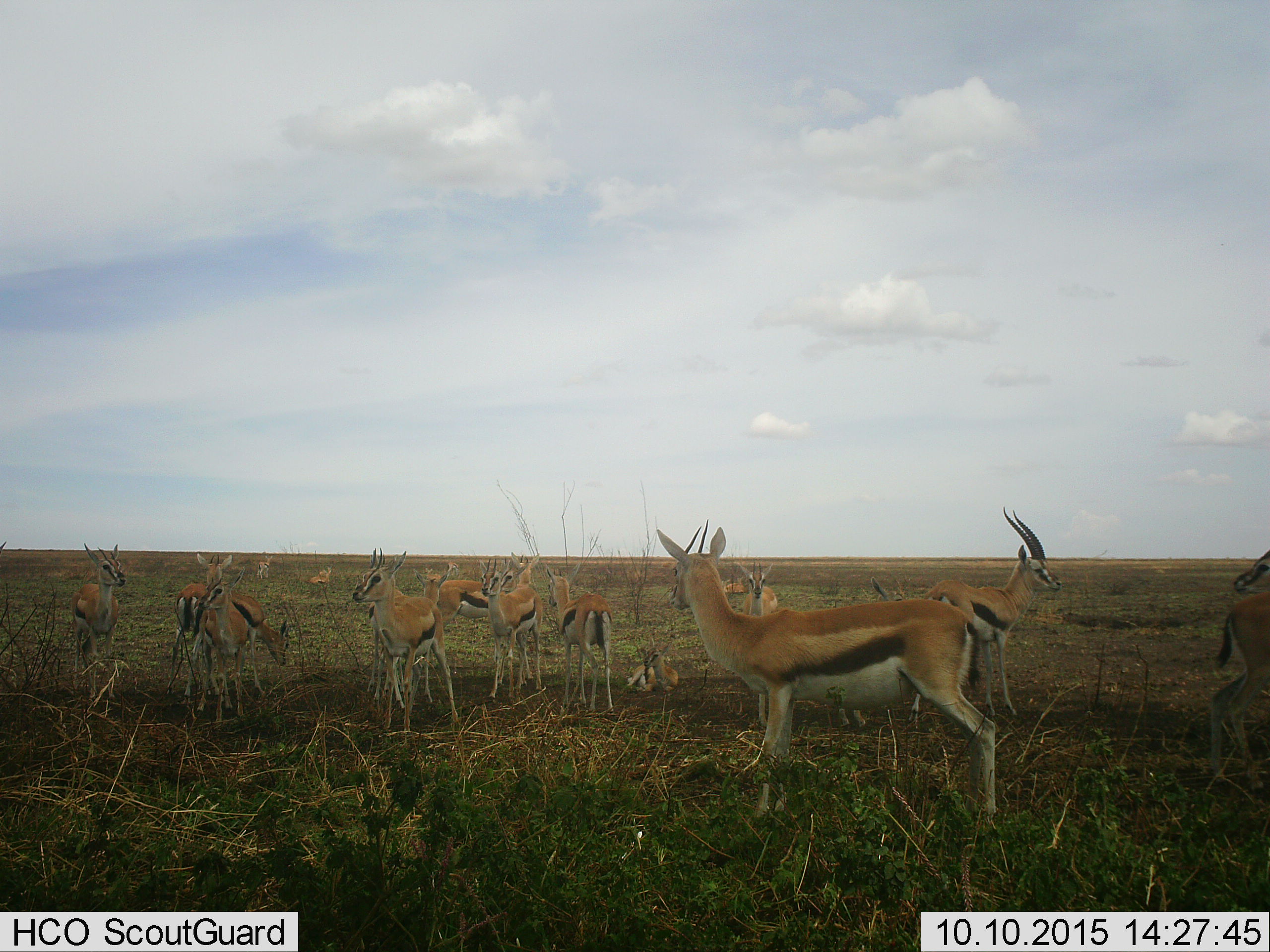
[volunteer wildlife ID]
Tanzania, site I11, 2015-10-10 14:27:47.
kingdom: Animalia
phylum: Chordata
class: Mammalia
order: Artiodactyla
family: Bovidae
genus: Eudorcas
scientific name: Eudorcas thomsonii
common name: thomson's gazelle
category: gazellethomsons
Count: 11-50.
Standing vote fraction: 100%.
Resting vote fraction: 89%.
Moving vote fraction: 22%.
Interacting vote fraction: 0%.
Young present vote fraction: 22%.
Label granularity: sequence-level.